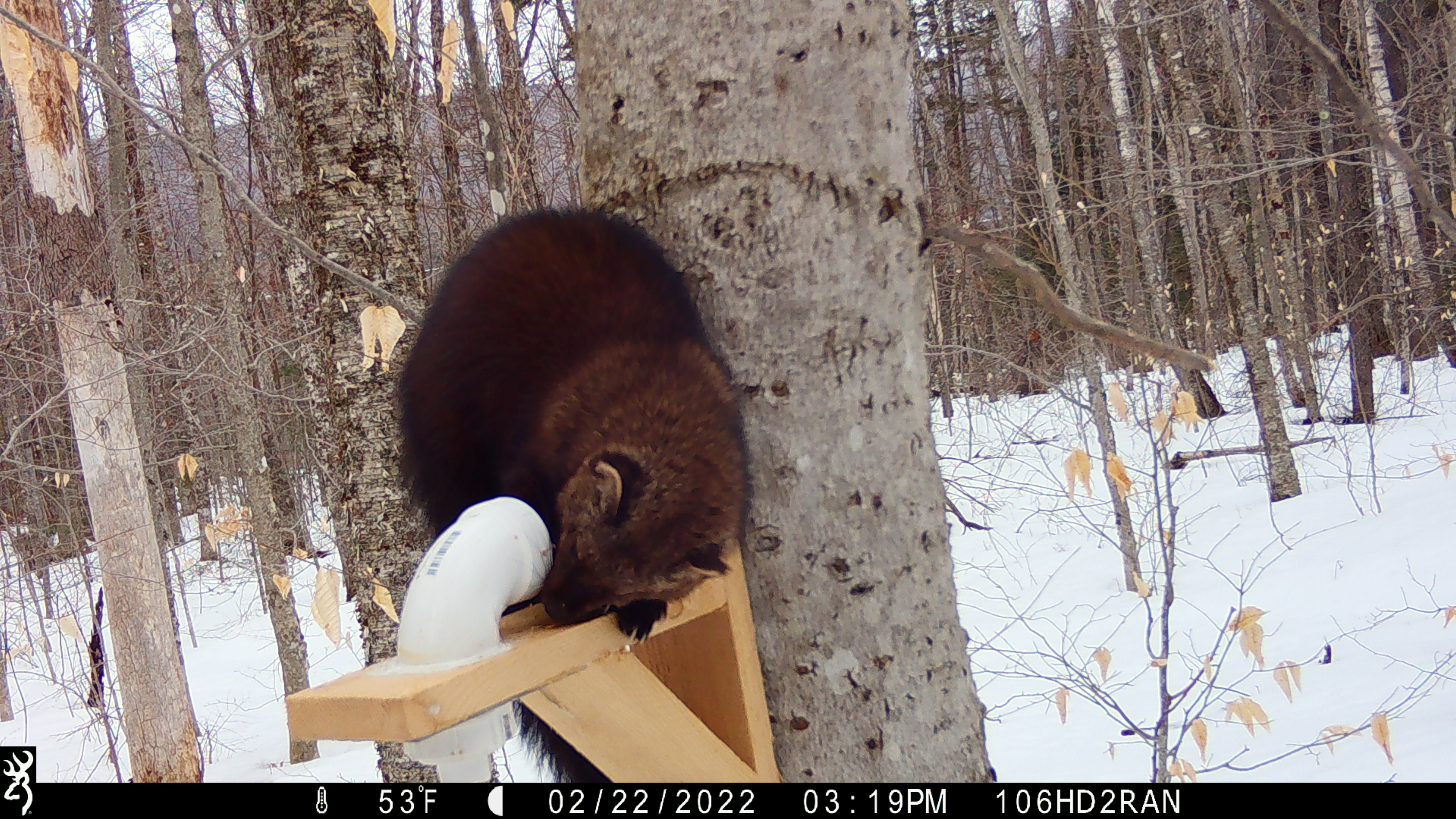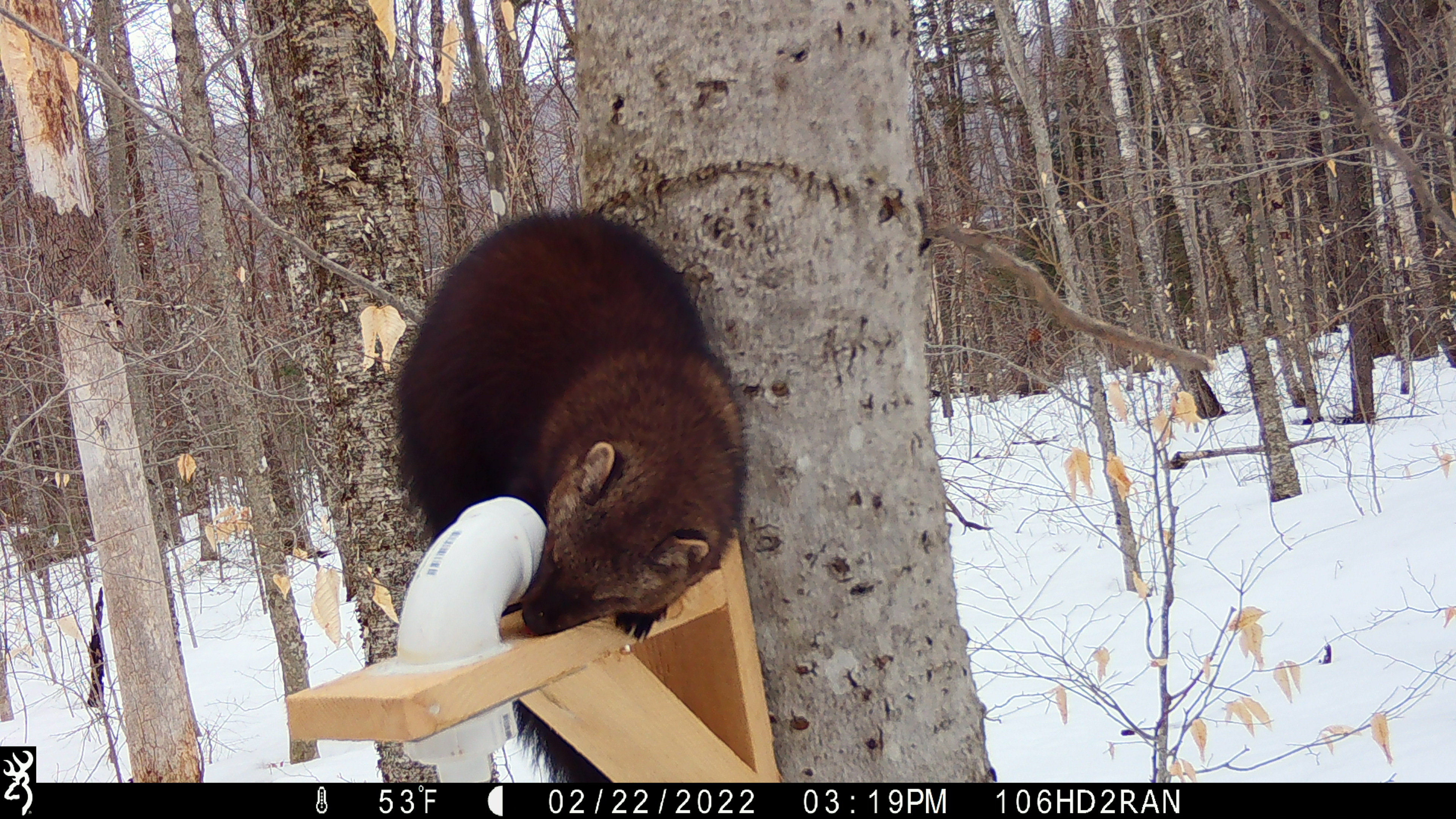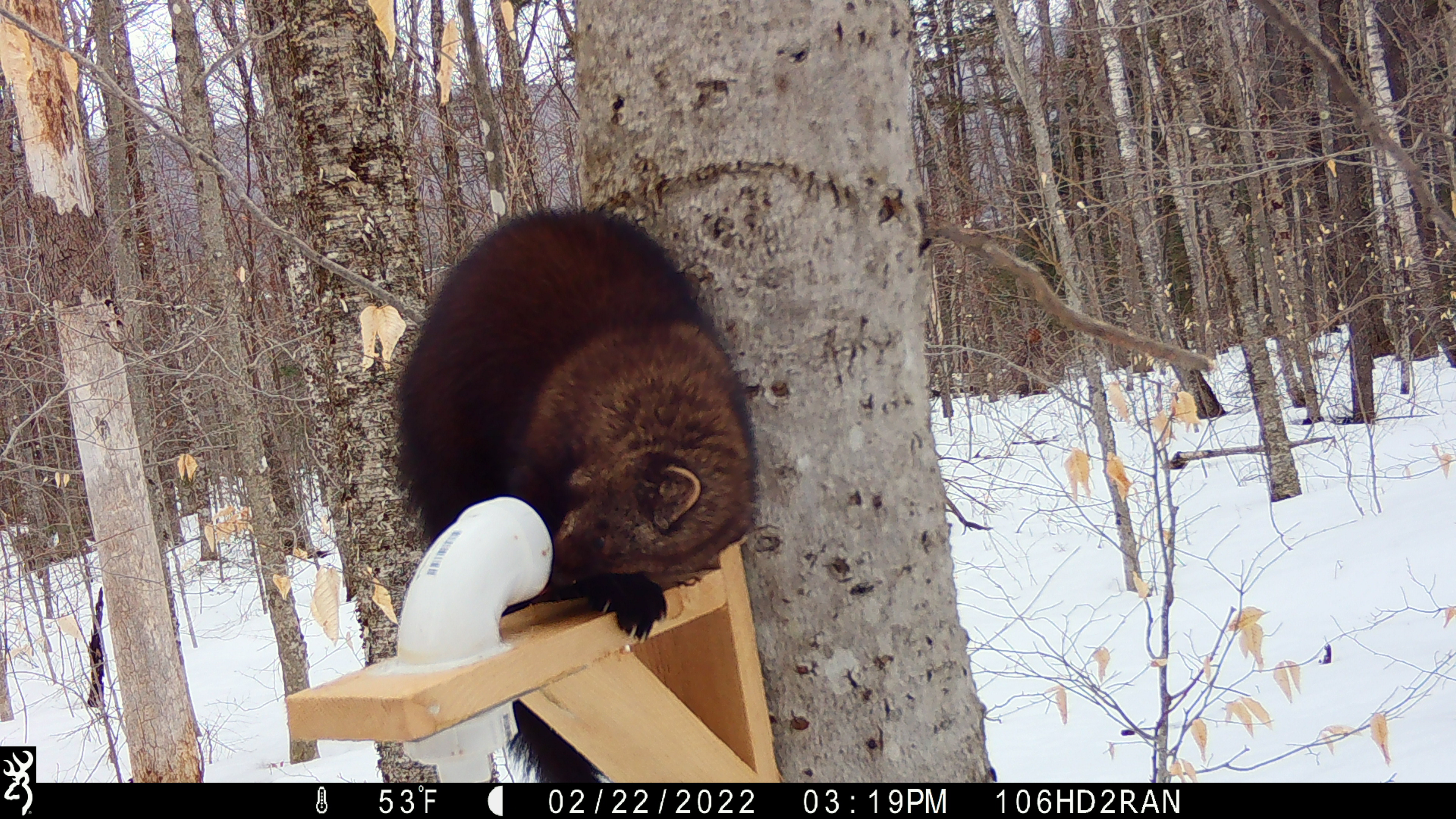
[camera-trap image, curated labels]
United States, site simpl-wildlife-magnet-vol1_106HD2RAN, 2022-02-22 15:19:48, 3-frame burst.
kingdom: Animalia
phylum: Chordata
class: Mammalia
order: Carnivora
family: Mustelidae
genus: Pekania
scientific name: Pekania pennanti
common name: fisher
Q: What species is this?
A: Fisher (Pekania pennanti).